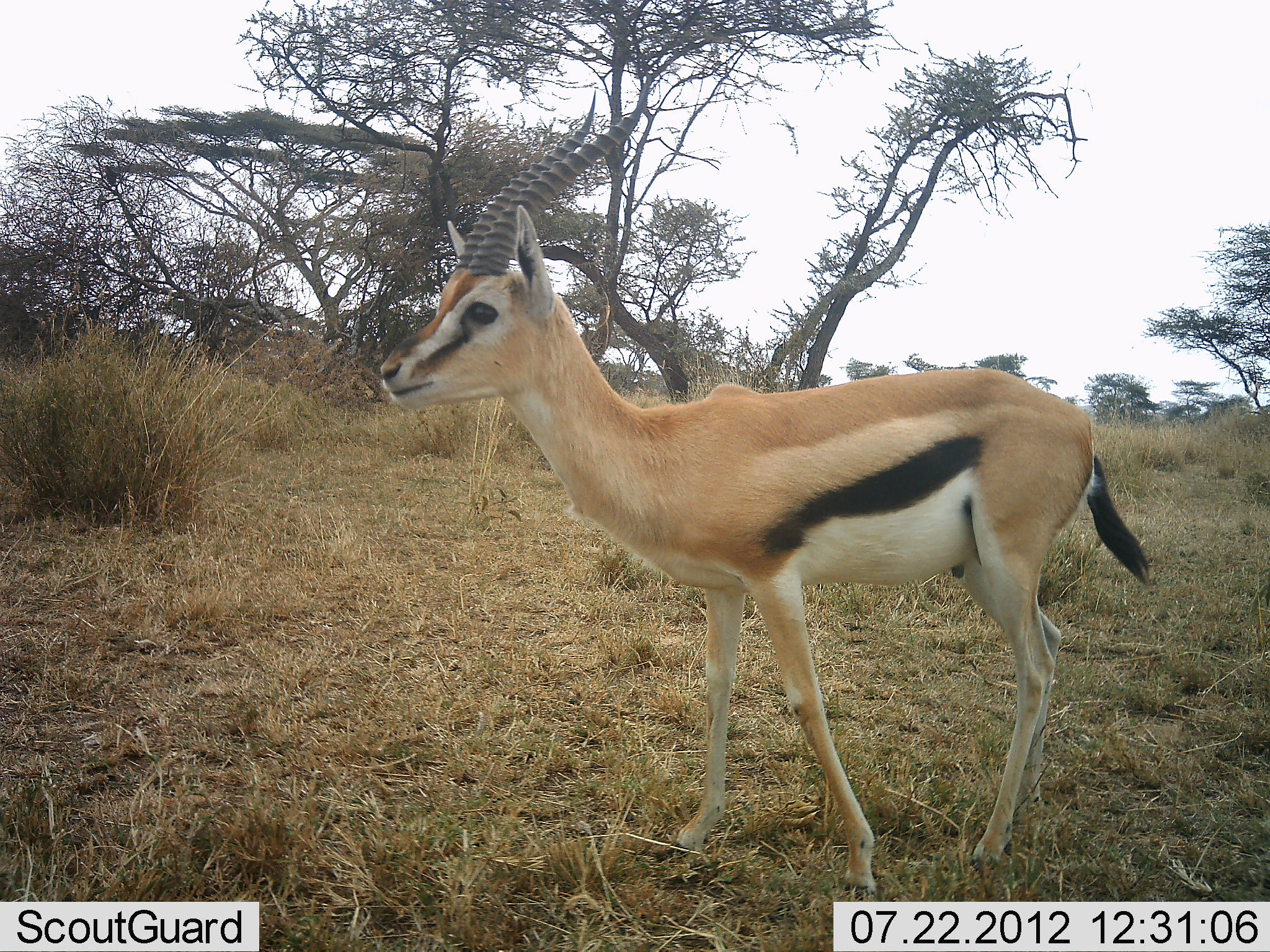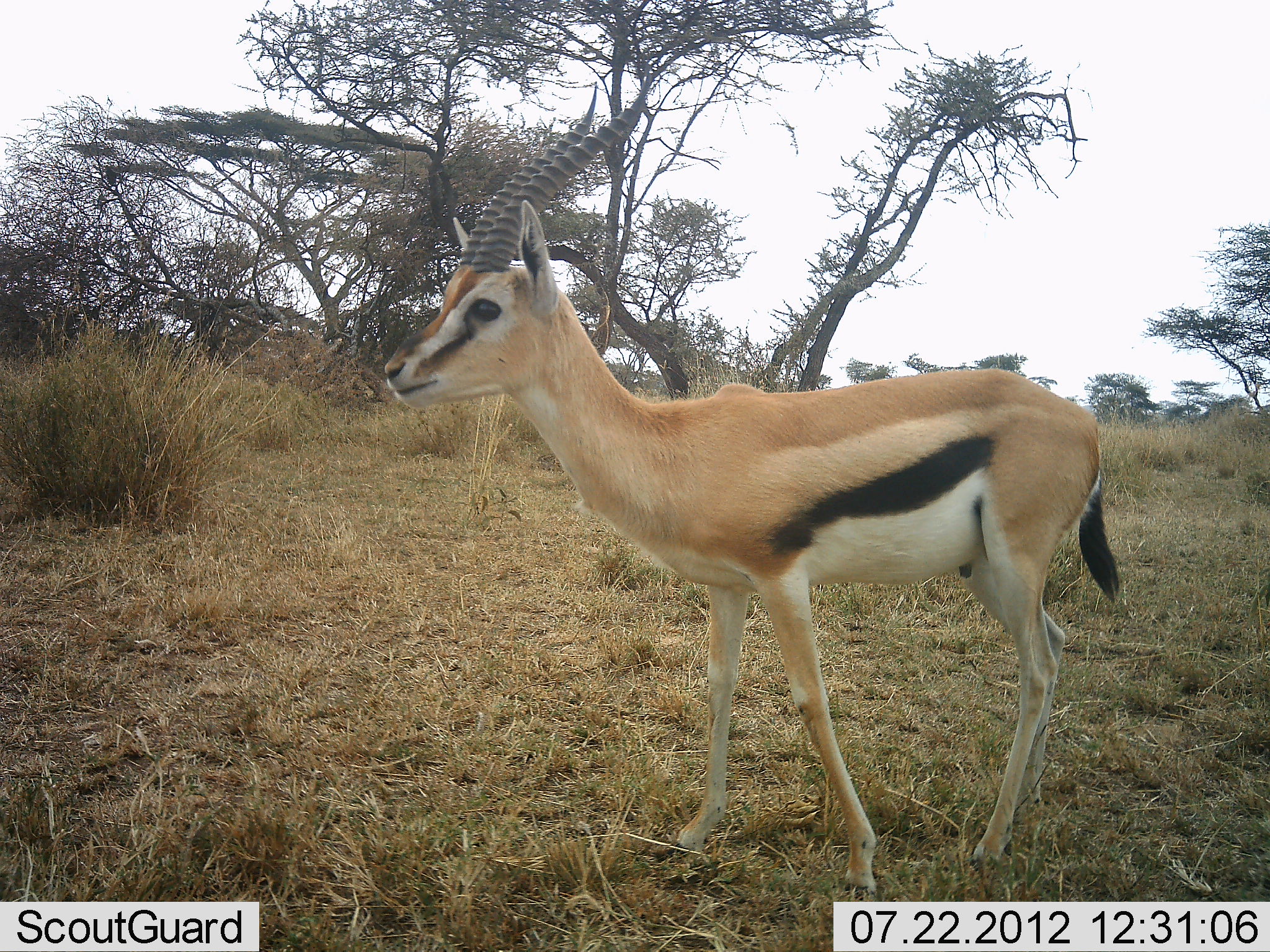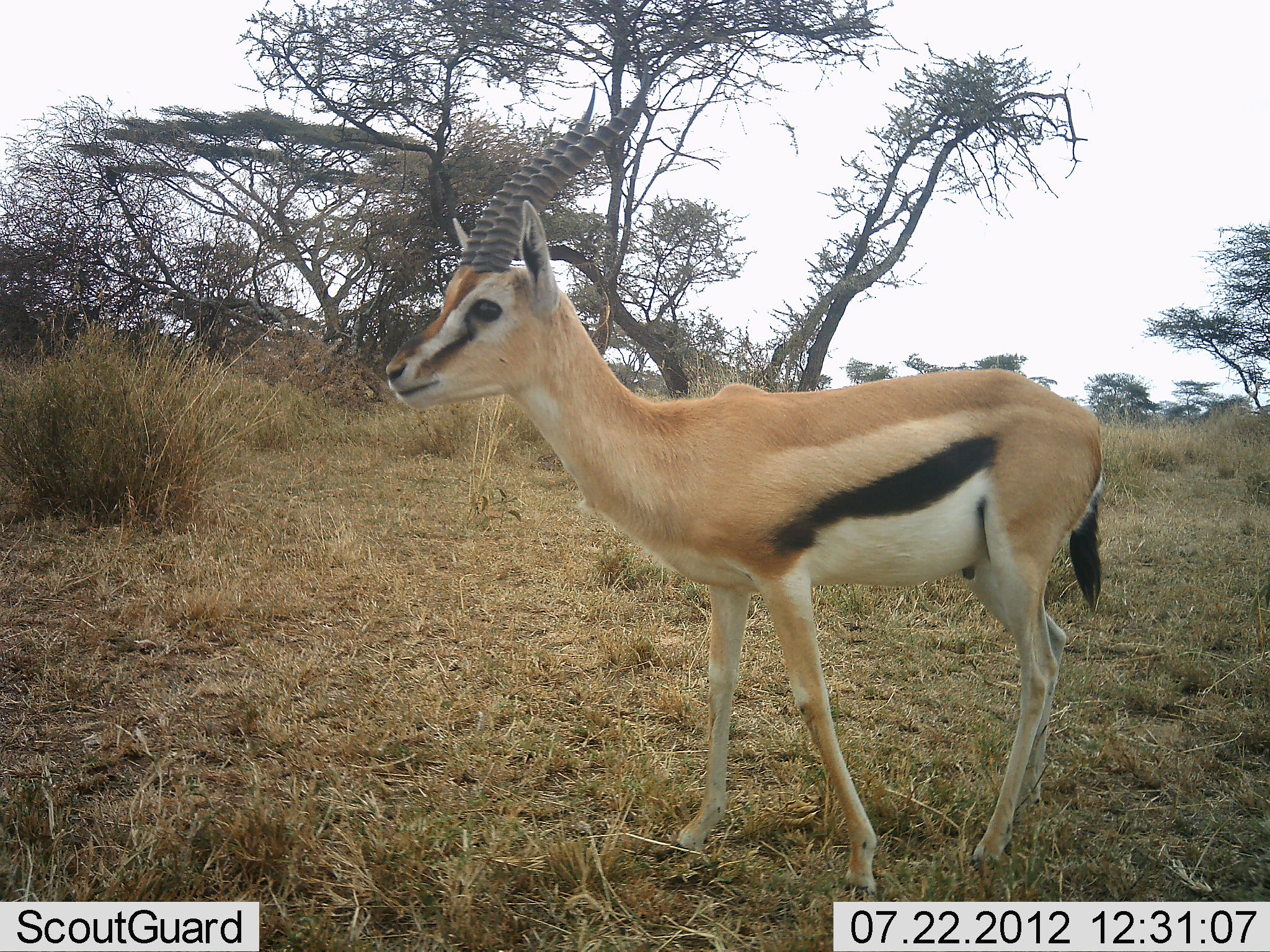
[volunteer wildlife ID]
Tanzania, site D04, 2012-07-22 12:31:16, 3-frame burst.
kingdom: Animalia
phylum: Chordata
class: Mammalia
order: Artiodactyla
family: Bovidae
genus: Eudorcas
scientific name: Eudorcas thomsonii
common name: thomson's gazelle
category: gazellethomsons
Gazellethomsons (thomson's gazelle) (Eudorcas thomsonii), count 1. Behavior (volunteer vote fractions): standing 100%, resting 0%, moving 0%, interacting 0%. Young present (vote fraction): 0%. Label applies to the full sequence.